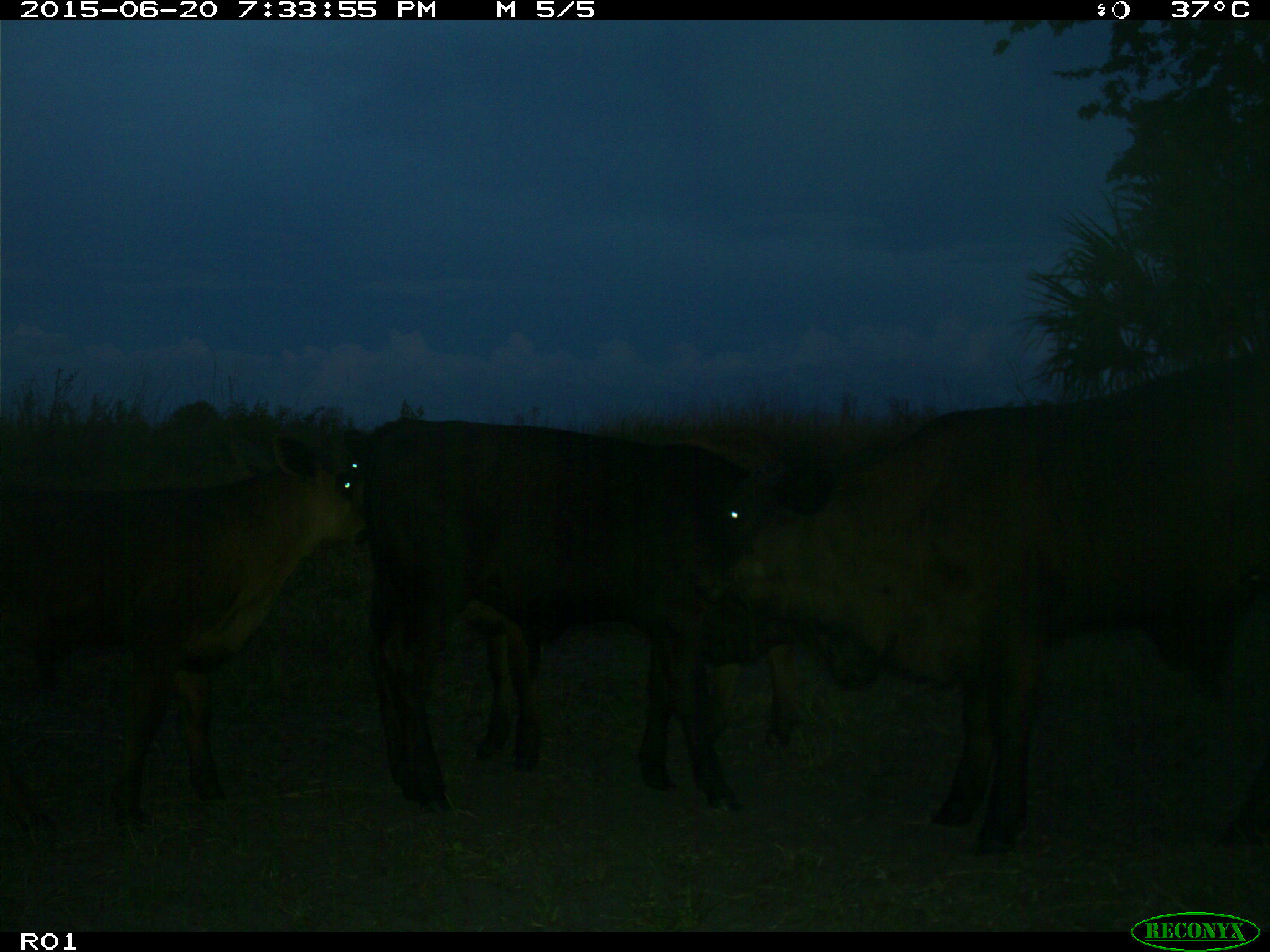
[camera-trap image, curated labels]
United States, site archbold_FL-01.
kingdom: Animalia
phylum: Chordata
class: Mammalia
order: Artiodactyla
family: Bovidae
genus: Bos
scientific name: Bos taurus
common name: domestic cow